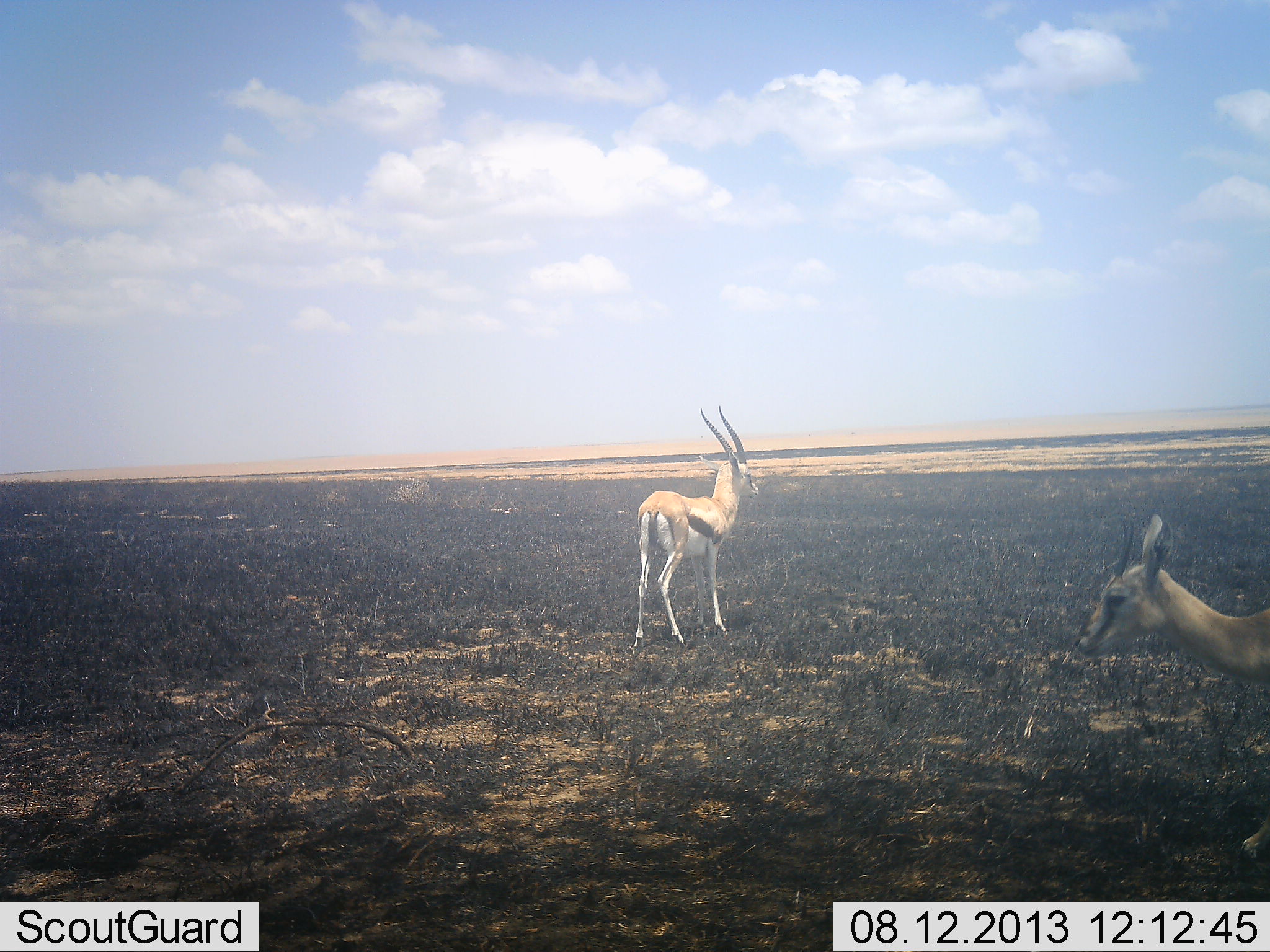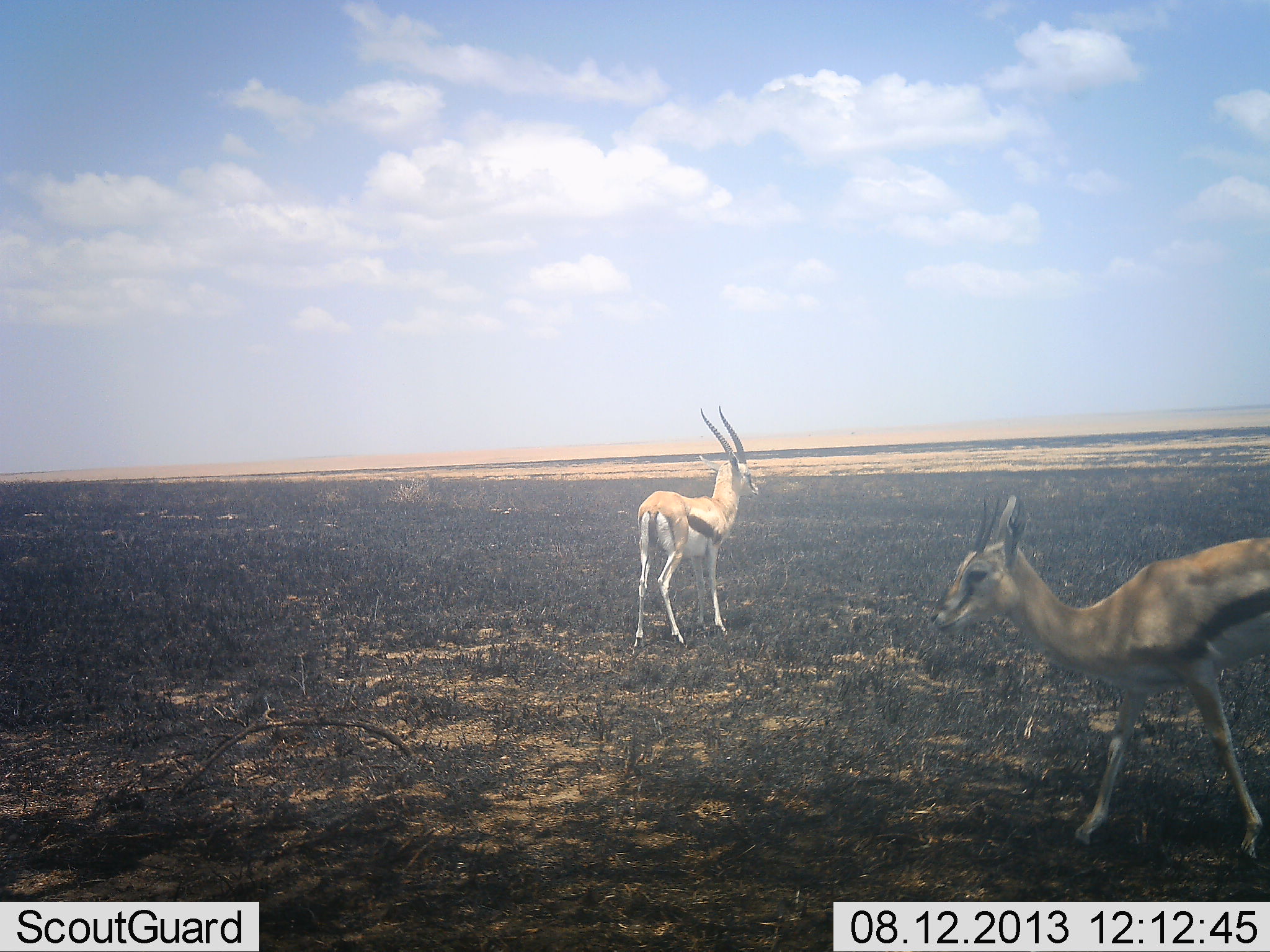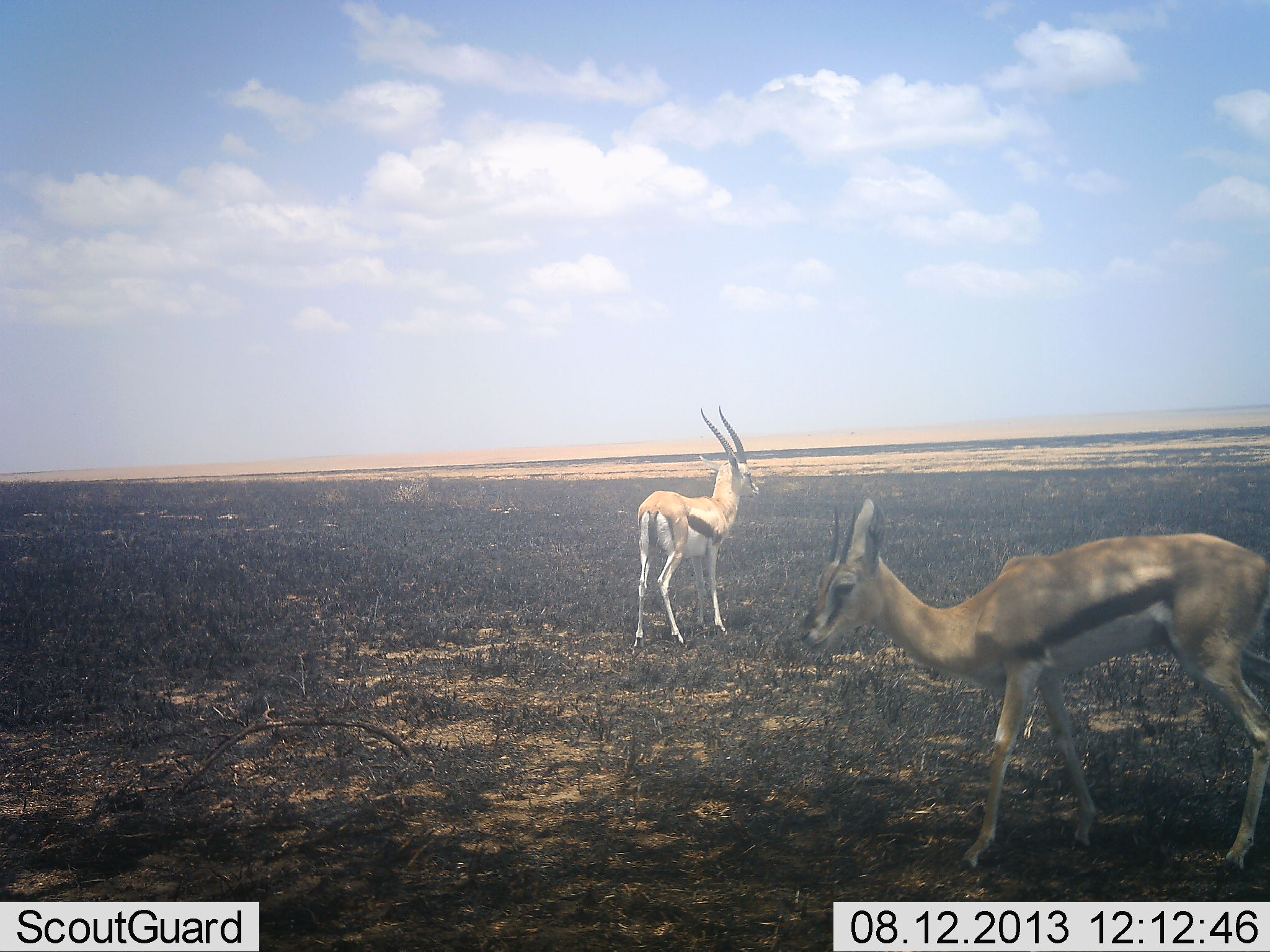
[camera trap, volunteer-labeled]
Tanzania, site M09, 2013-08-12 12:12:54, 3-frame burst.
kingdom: Animalia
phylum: Chordata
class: Mammalia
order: Artiodactyla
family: Bovidae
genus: Eudorcas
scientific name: Eudorcas thomsonii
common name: thomson's gazelle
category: gazellethomsons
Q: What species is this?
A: Gazellethomsons (thomson's gazelle) (Eudorcas thomsonii).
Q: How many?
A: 2.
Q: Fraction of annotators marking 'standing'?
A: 82%.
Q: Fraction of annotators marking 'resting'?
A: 0%.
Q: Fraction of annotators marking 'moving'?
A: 82%.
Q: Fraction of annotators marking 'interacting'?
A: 0%.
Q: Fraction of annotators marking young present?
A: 5%.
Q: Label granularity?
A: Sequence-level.